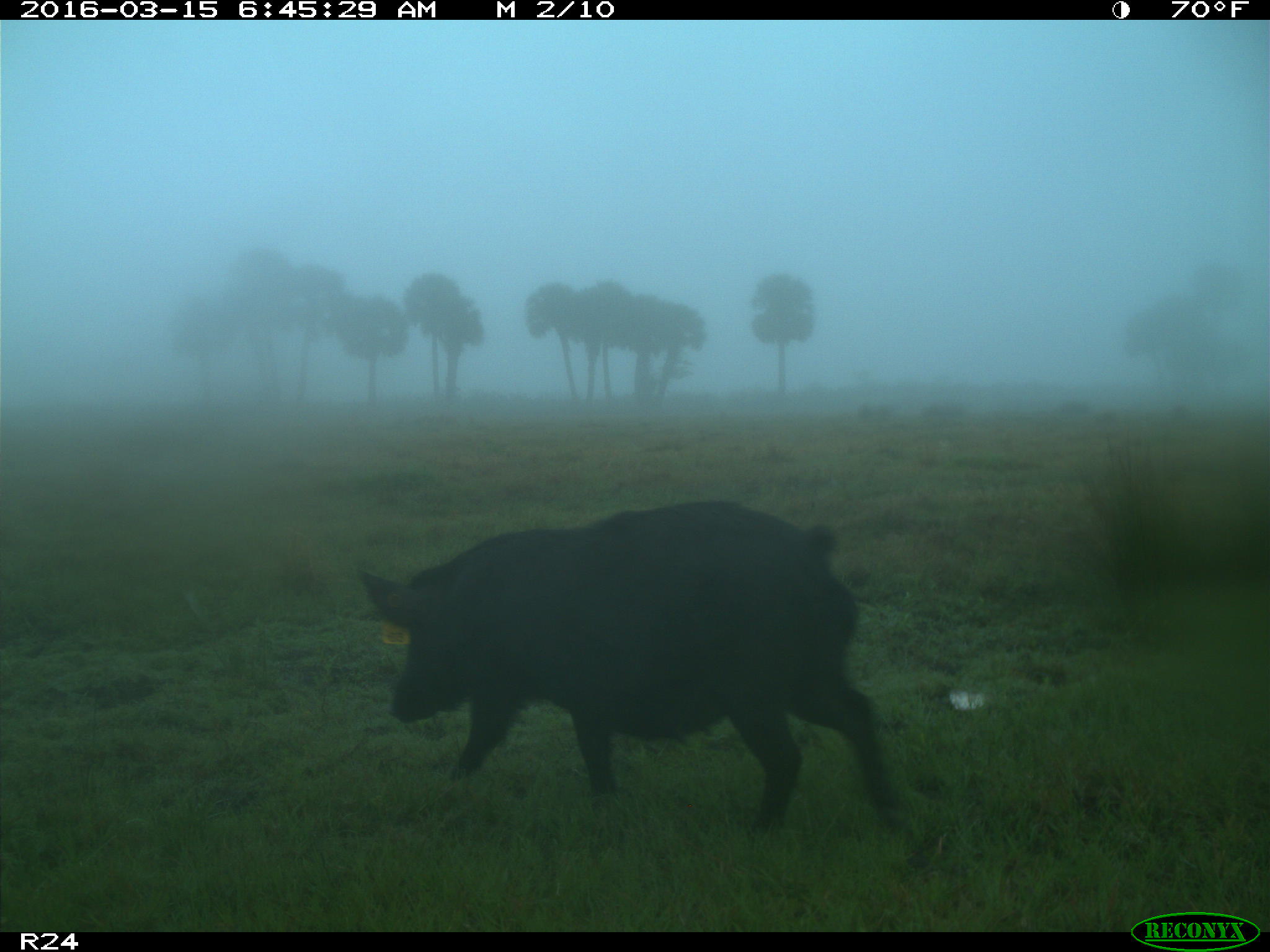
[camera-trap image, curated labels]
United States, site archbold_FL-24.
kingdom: Animalia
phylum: Chordata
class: Mammalia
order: Artiodactyla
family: Suidae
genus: Sus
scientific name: Sus scrofa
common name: wild boar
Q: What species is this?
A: Sus scrofa (wild boar).